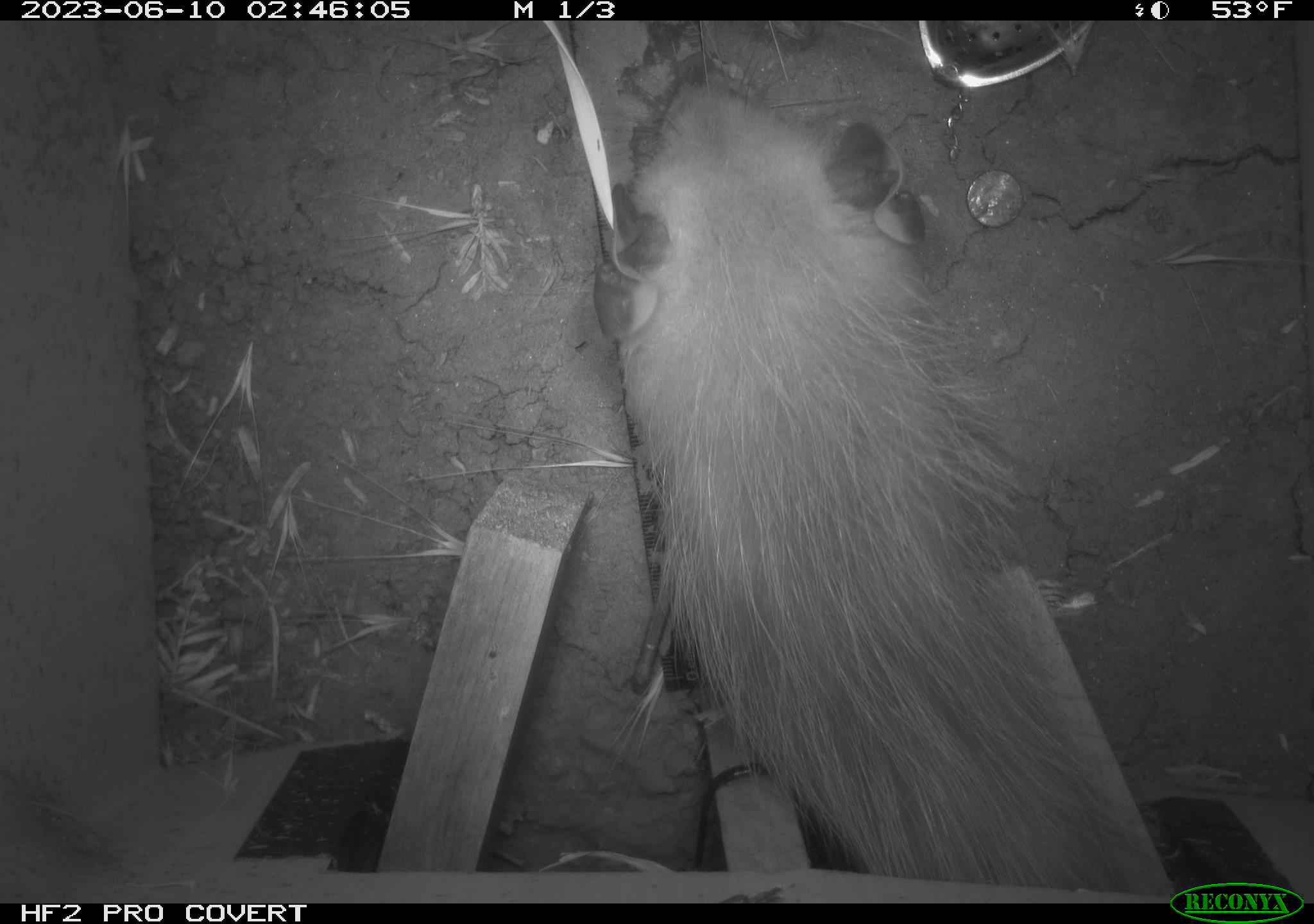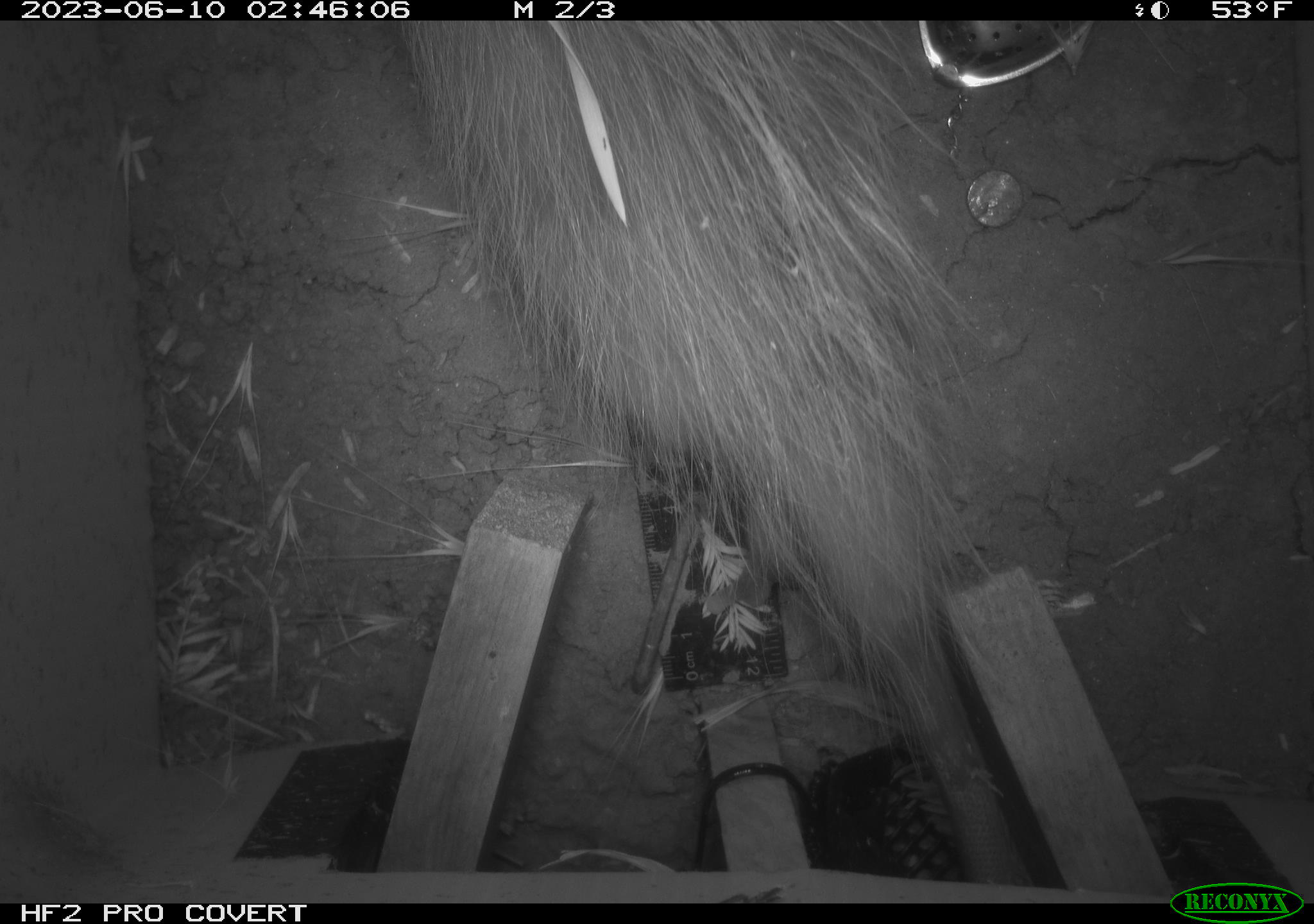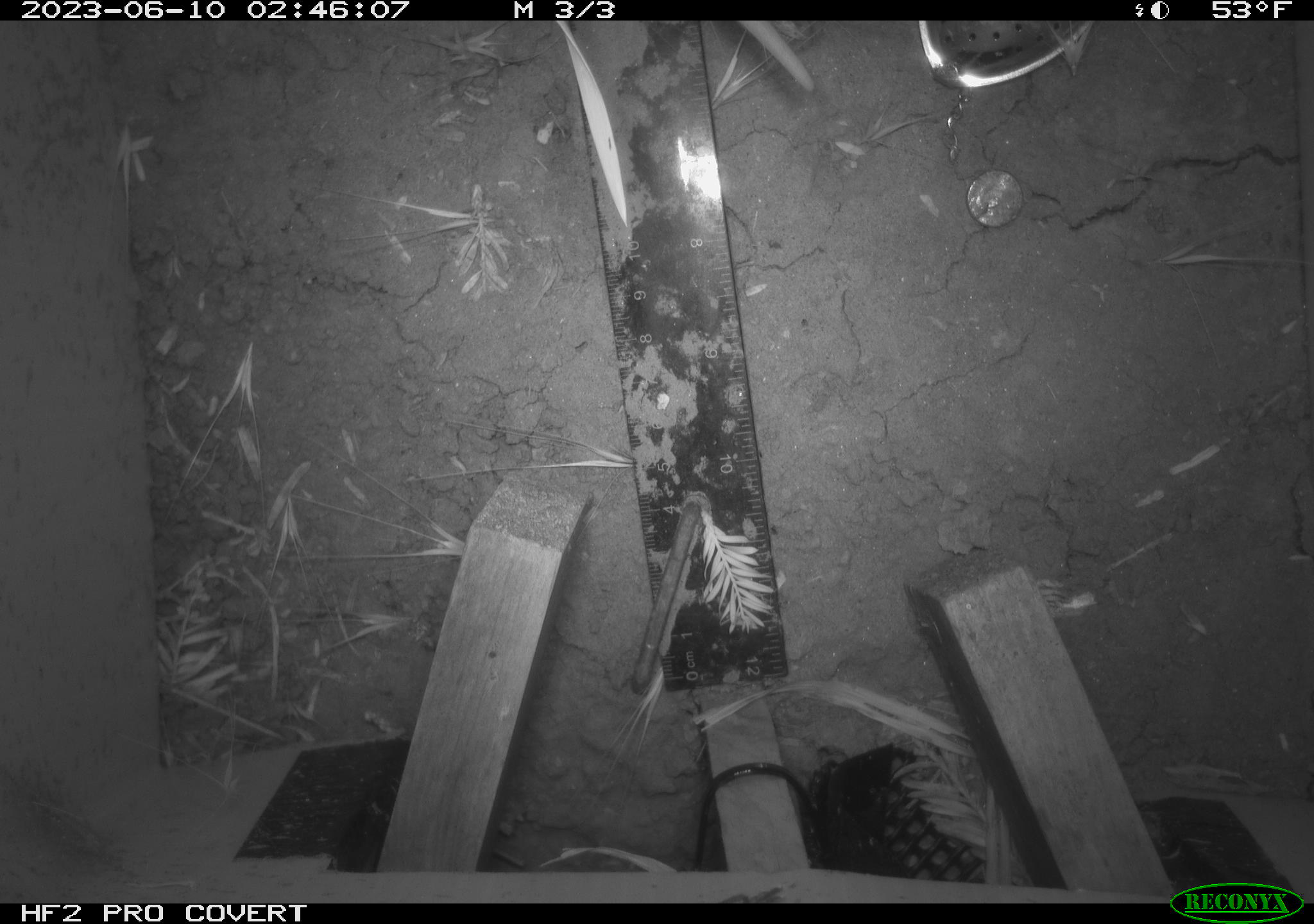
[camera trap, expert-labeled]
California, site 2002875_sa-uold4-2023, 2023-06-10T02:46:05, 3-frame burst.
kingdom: Animalia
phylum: Chordata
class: Mammalia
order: Didelphimorphia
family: Didelphidae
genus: Didelphis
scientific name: Didelphis virginiana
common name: virginia opossum